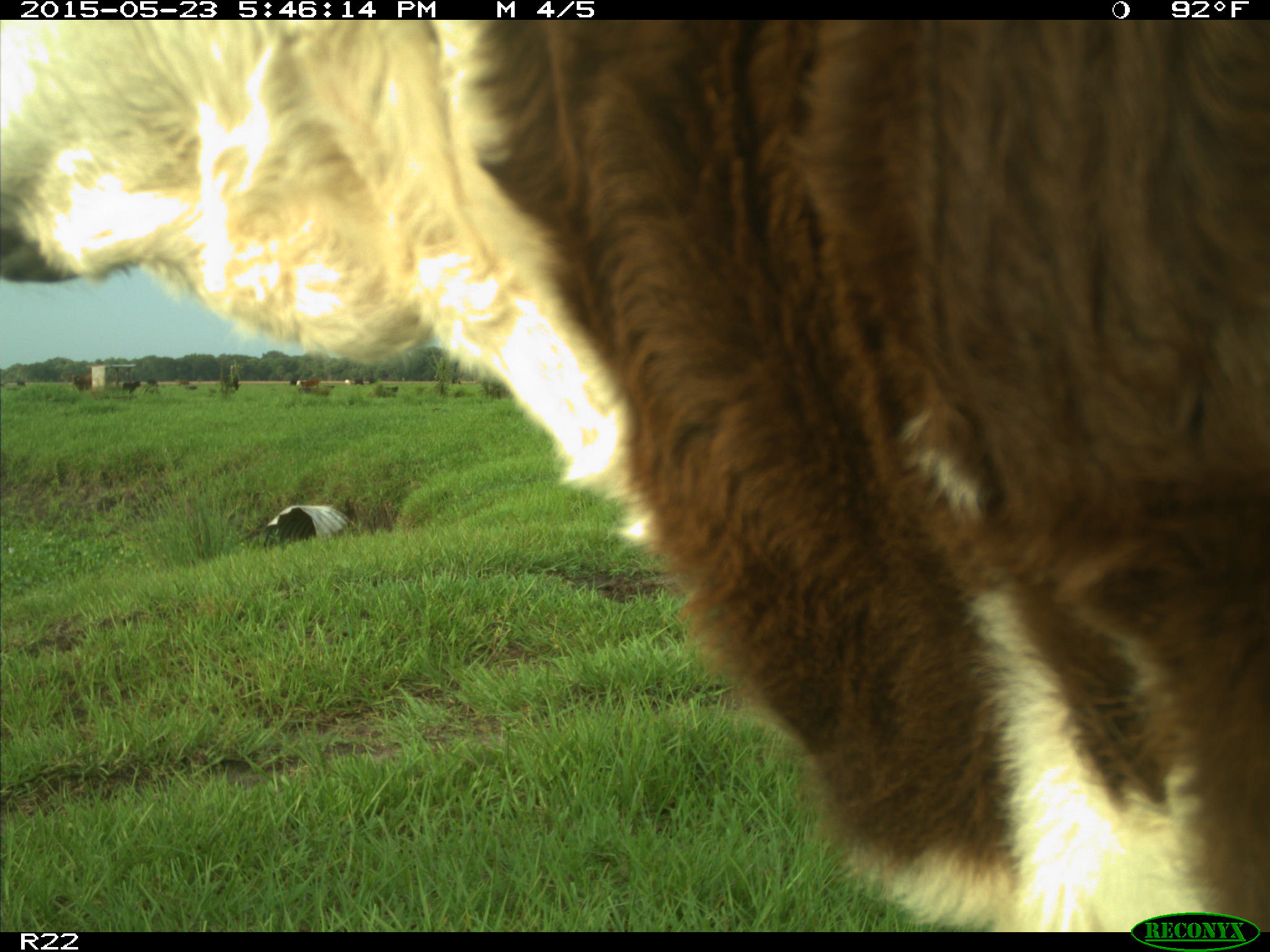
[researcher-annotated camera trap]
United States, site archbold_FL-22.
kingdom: Animalia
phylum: Chordata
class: Mammalia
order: Artiodactyla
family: Bovidae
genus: Bos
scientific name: Bos taurus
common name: domestic cow